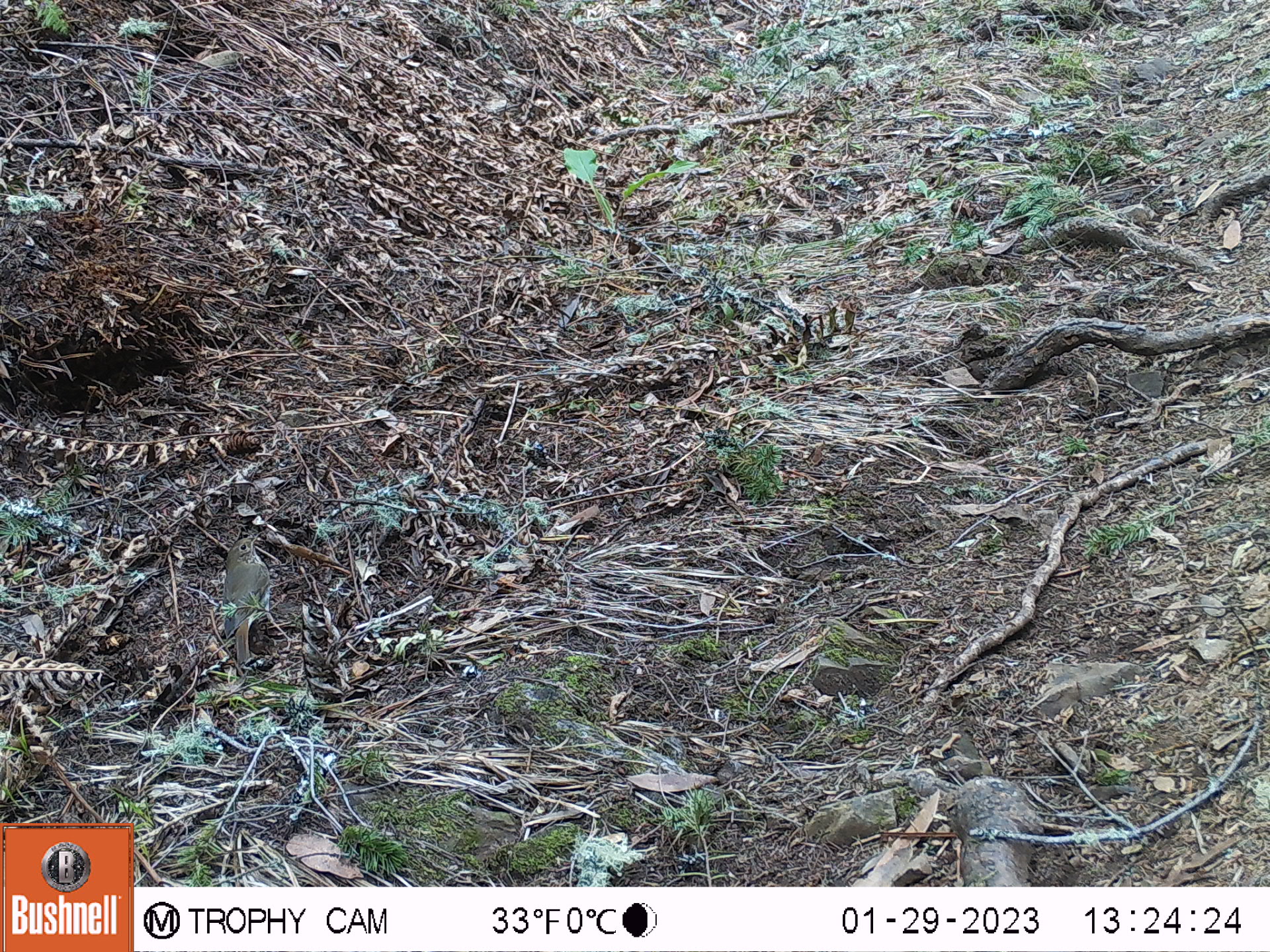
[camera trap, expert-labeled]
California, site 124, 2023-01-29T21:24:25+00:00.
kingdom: Animalia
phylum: Chordata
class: Aves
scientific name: Aves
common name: bird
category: unknown bird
Unknown bird (bird) (Aves).